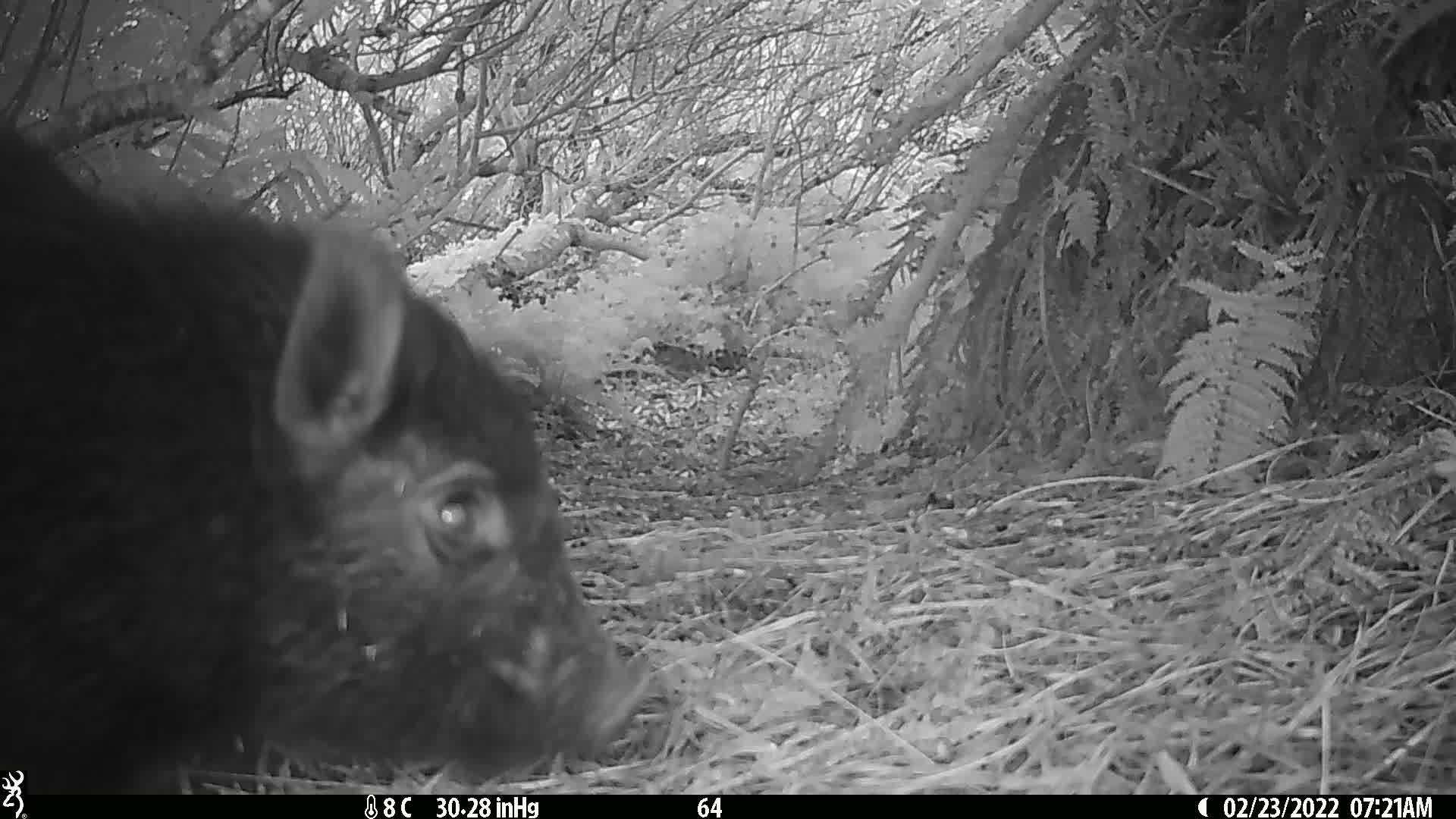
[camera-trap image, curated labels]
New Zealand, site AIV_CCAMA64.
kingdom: Animalia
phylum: Chordata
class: Mammalia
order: Artiodactyla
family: Suidae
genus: Sus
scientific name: Sus scrofa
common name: pig